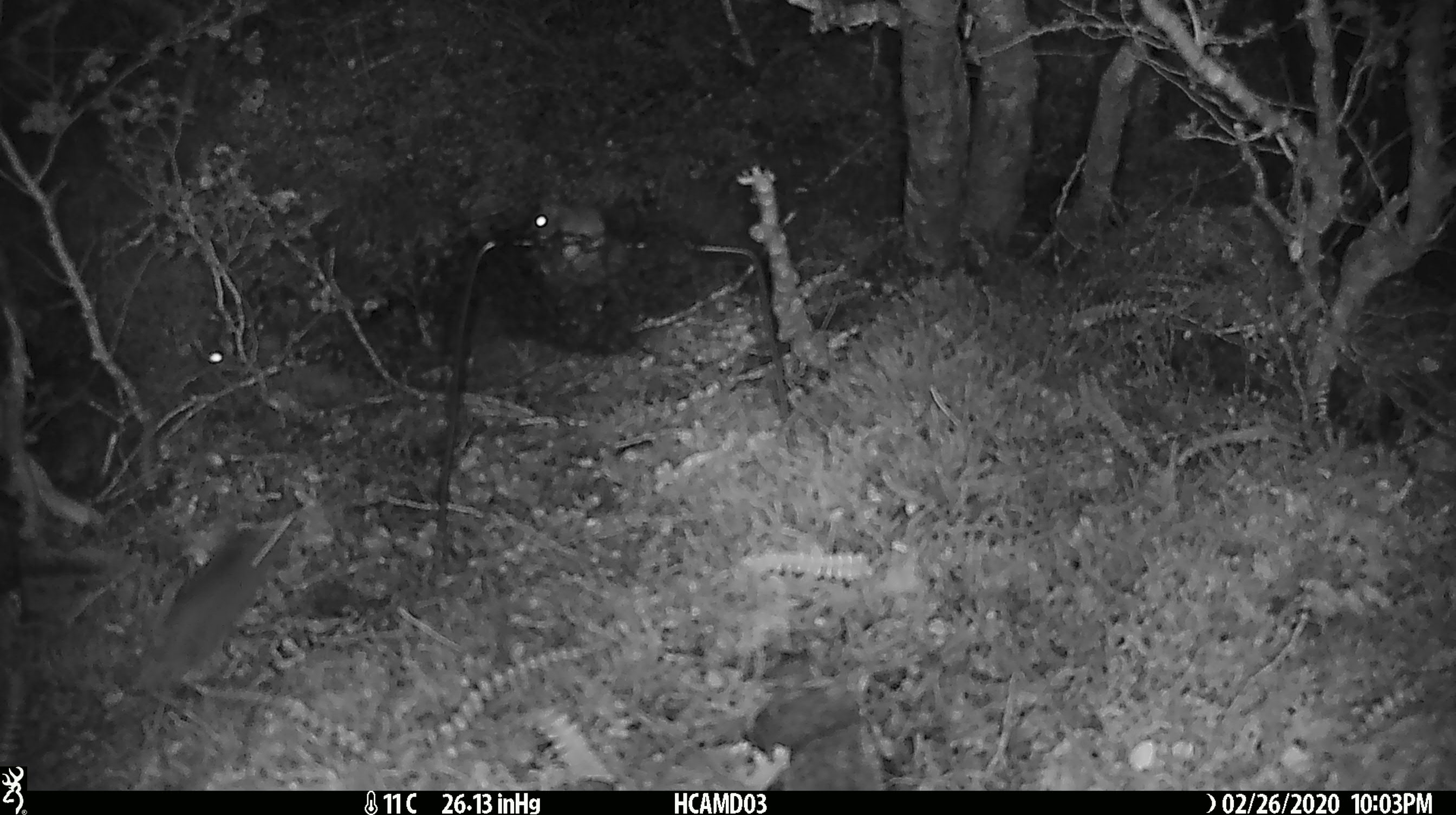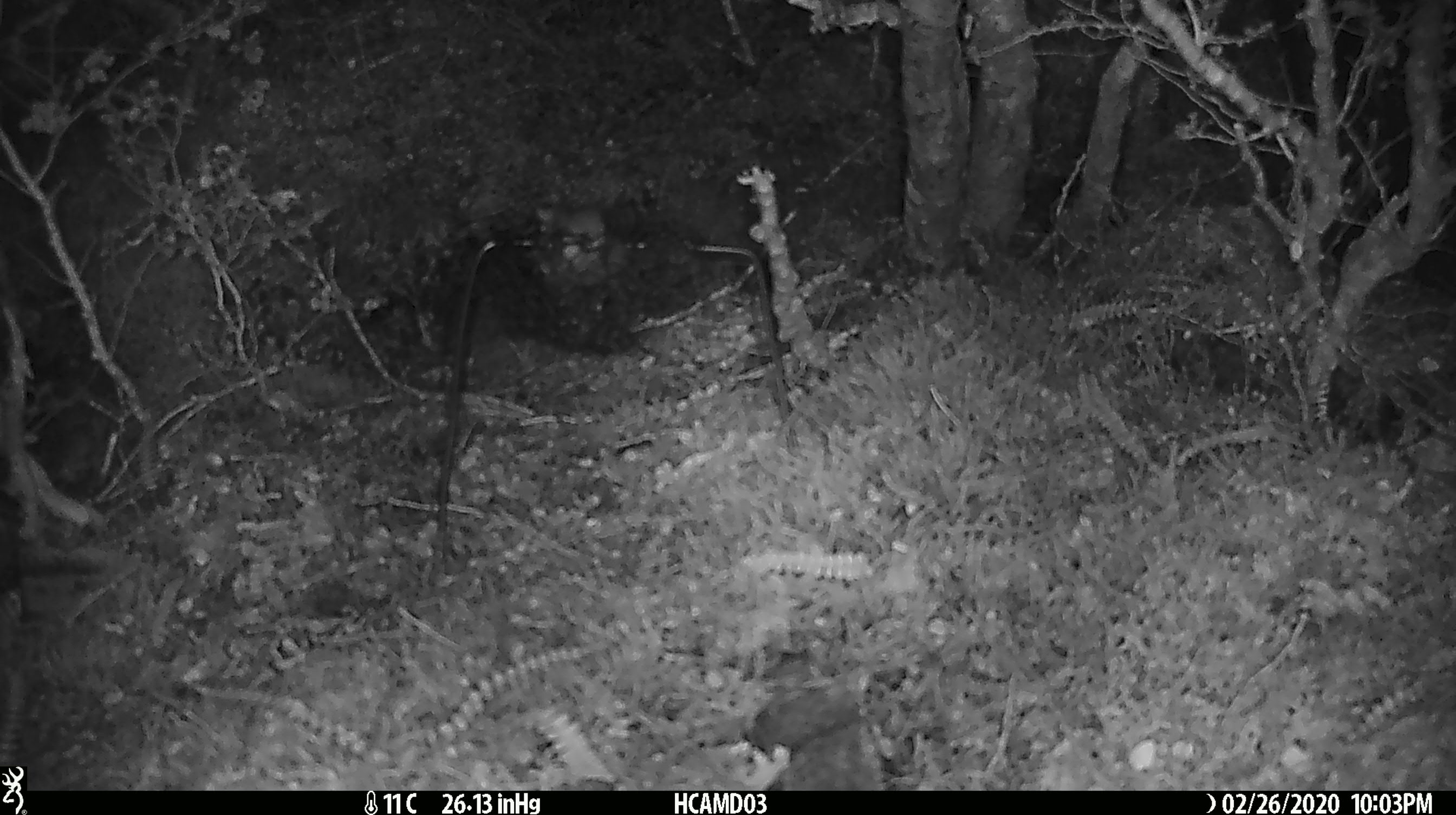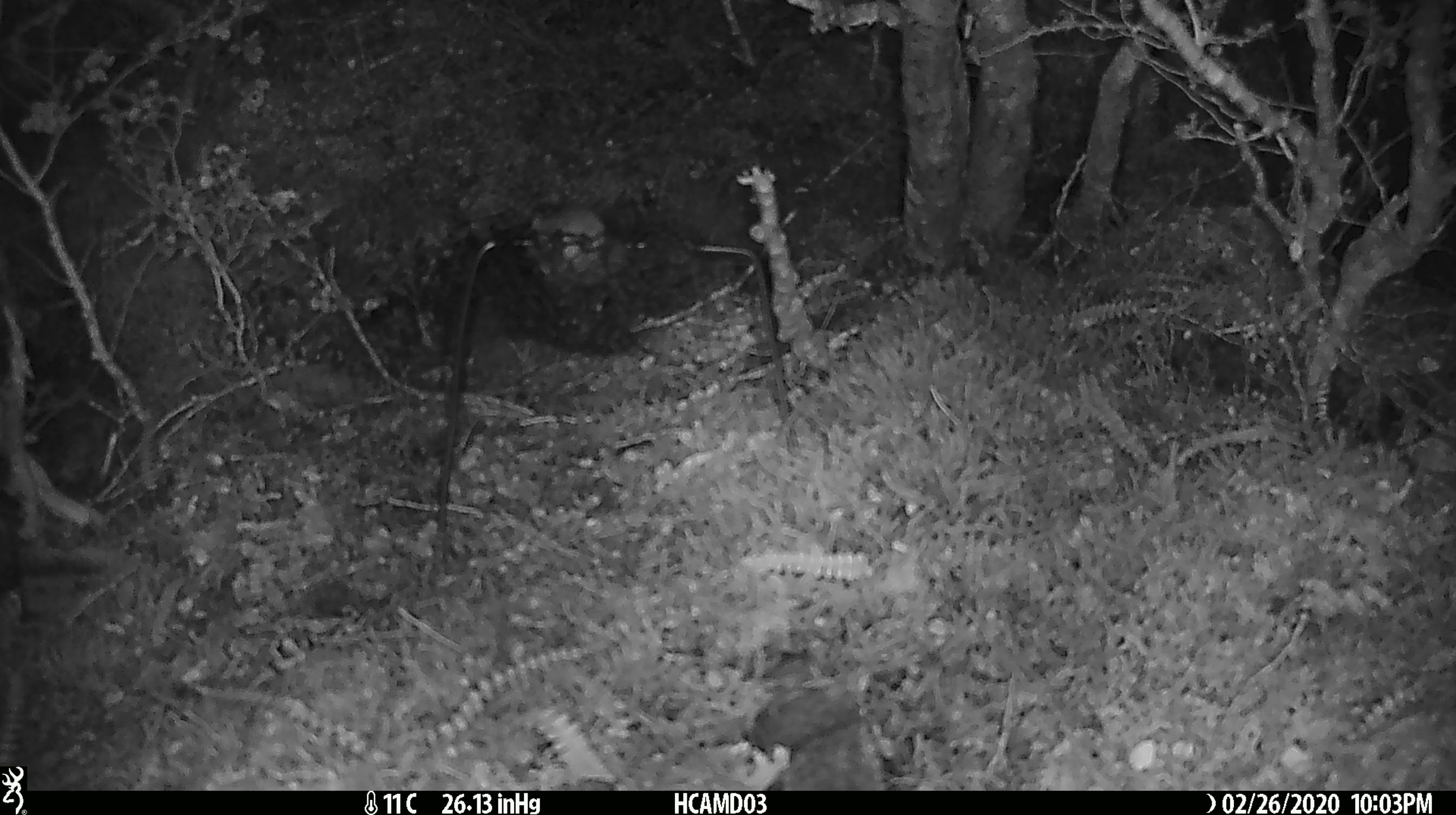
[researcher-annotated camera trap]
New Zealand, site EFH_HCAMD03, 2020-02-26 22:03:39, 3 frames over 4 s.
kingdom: Animalia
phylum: Chordata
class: Mammalia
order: Rodentia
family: Muridae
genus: Mus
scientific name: Mus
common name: mouse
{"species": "mouse (Mus)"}